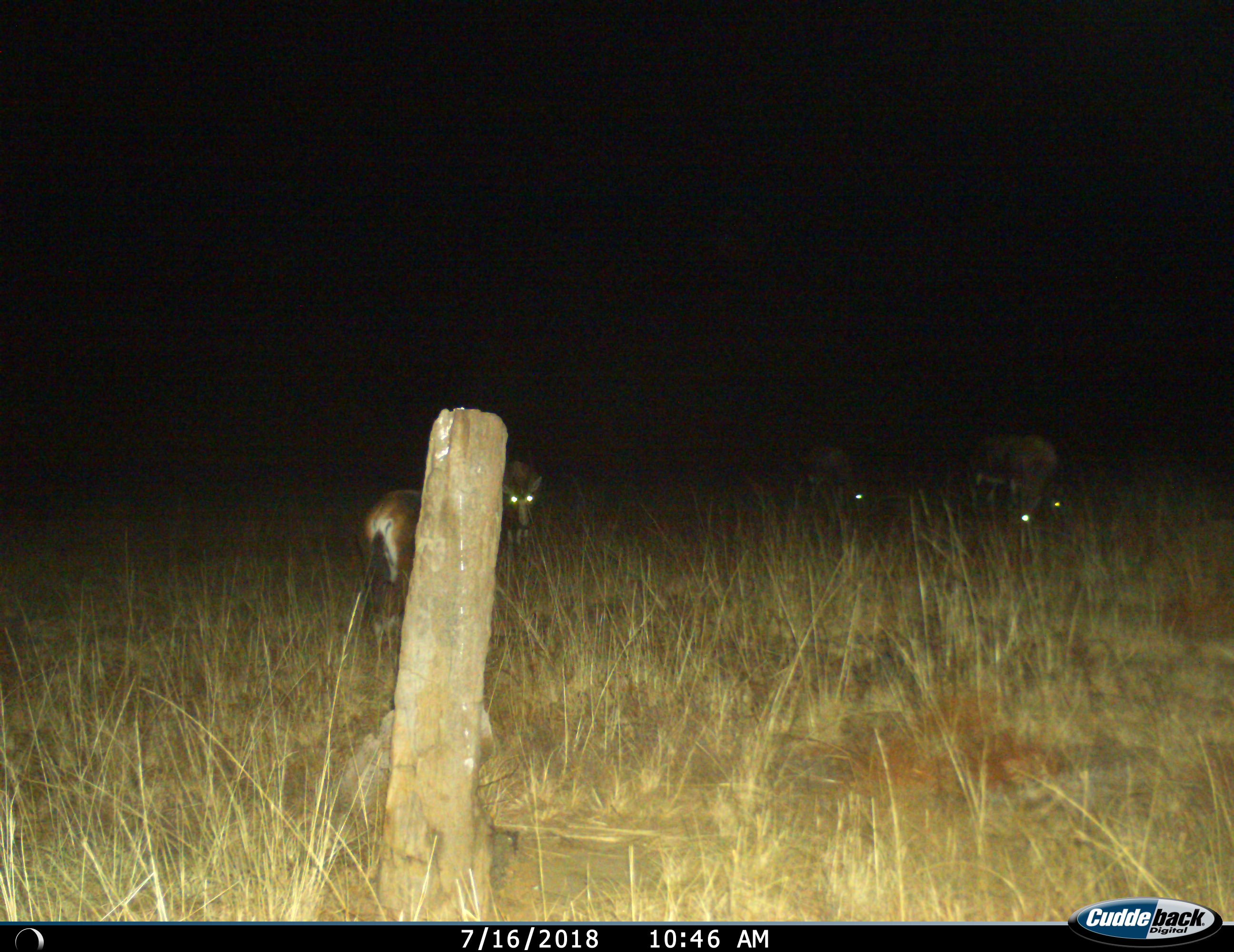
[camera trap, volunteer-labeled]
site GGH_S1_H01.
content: unidentified animal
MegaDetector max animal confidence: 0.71